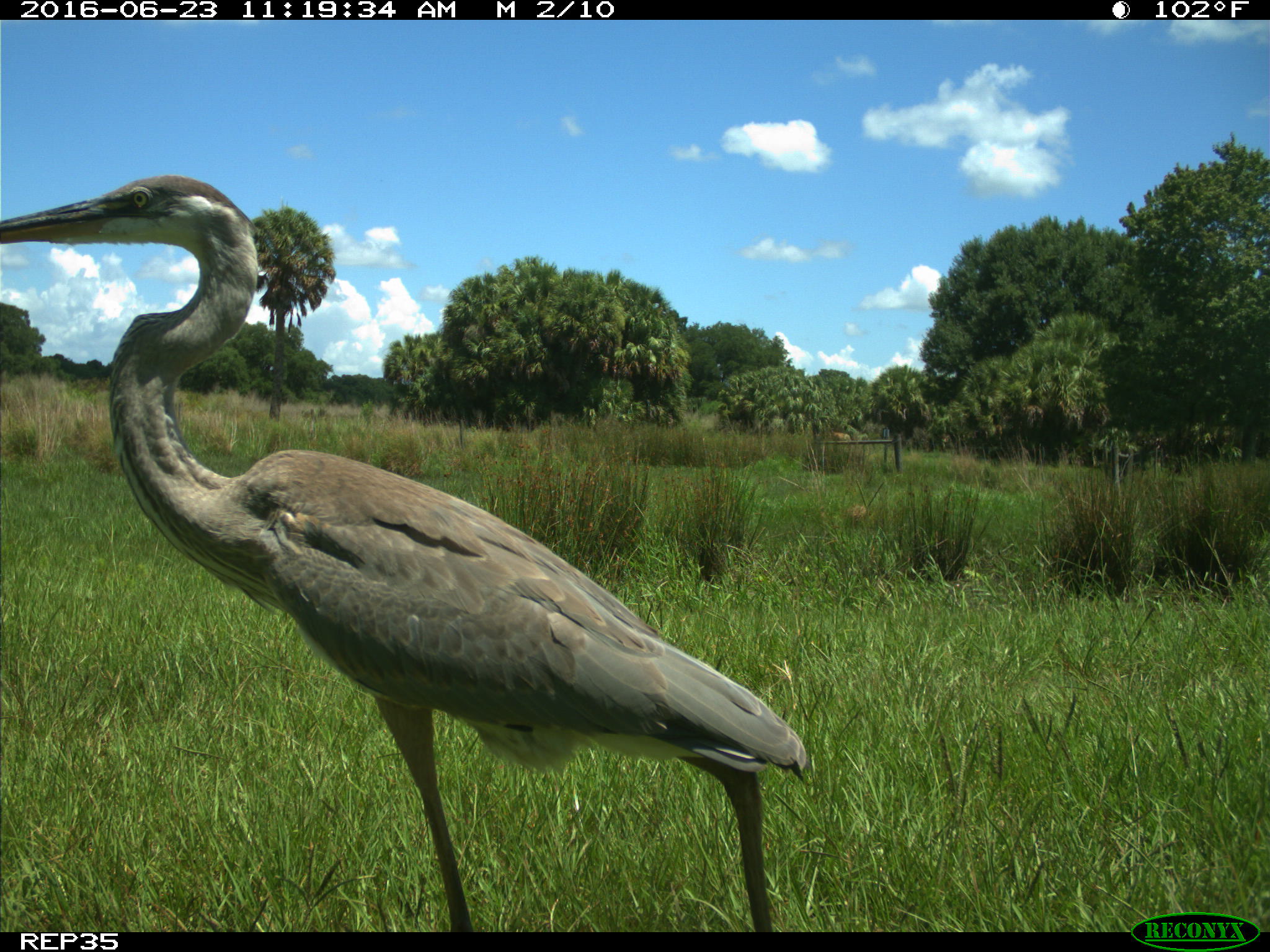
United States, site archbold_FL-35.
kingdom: Animalia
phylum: Chordata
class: Aves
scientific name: Aves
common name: birds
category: unidentified bird